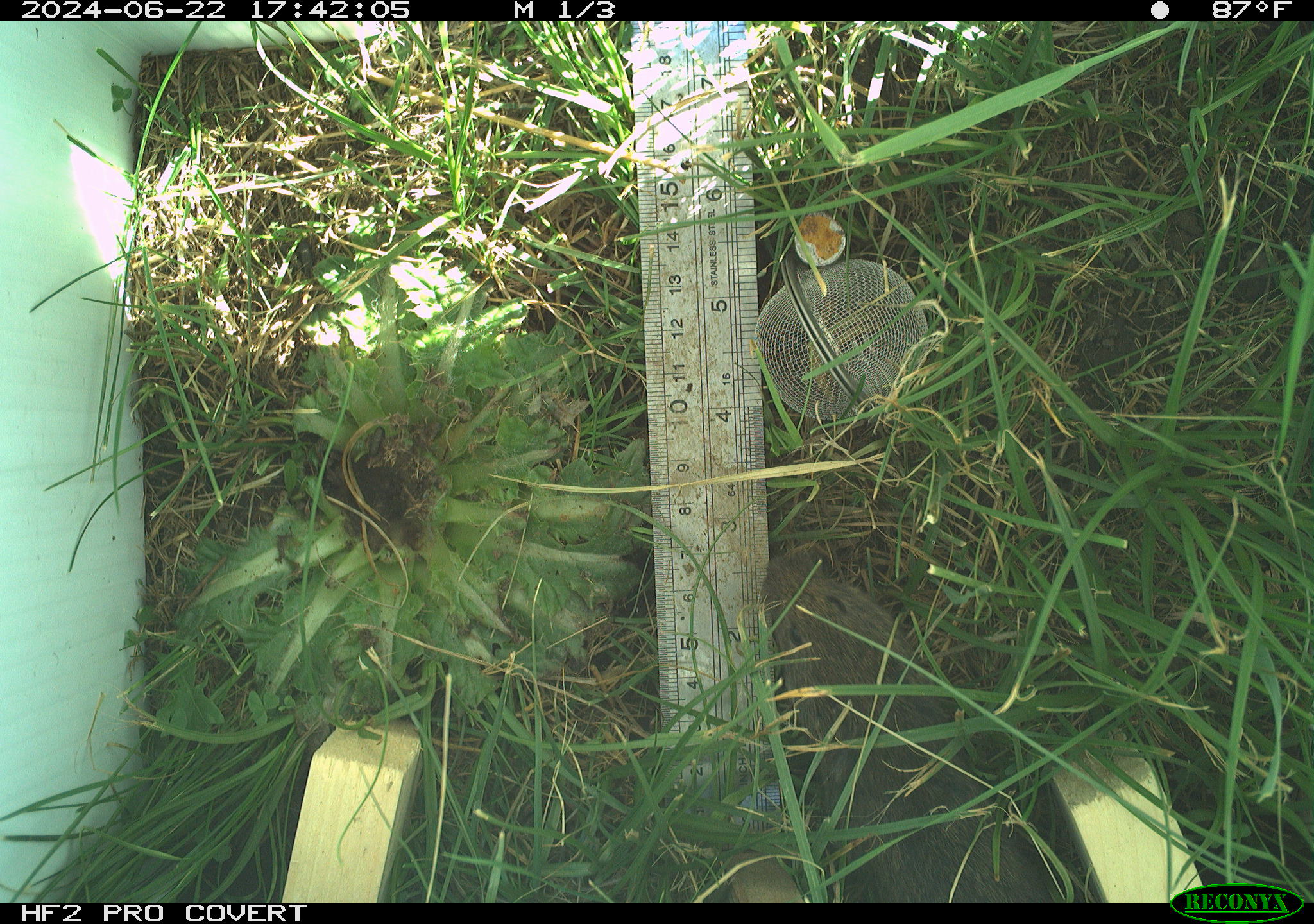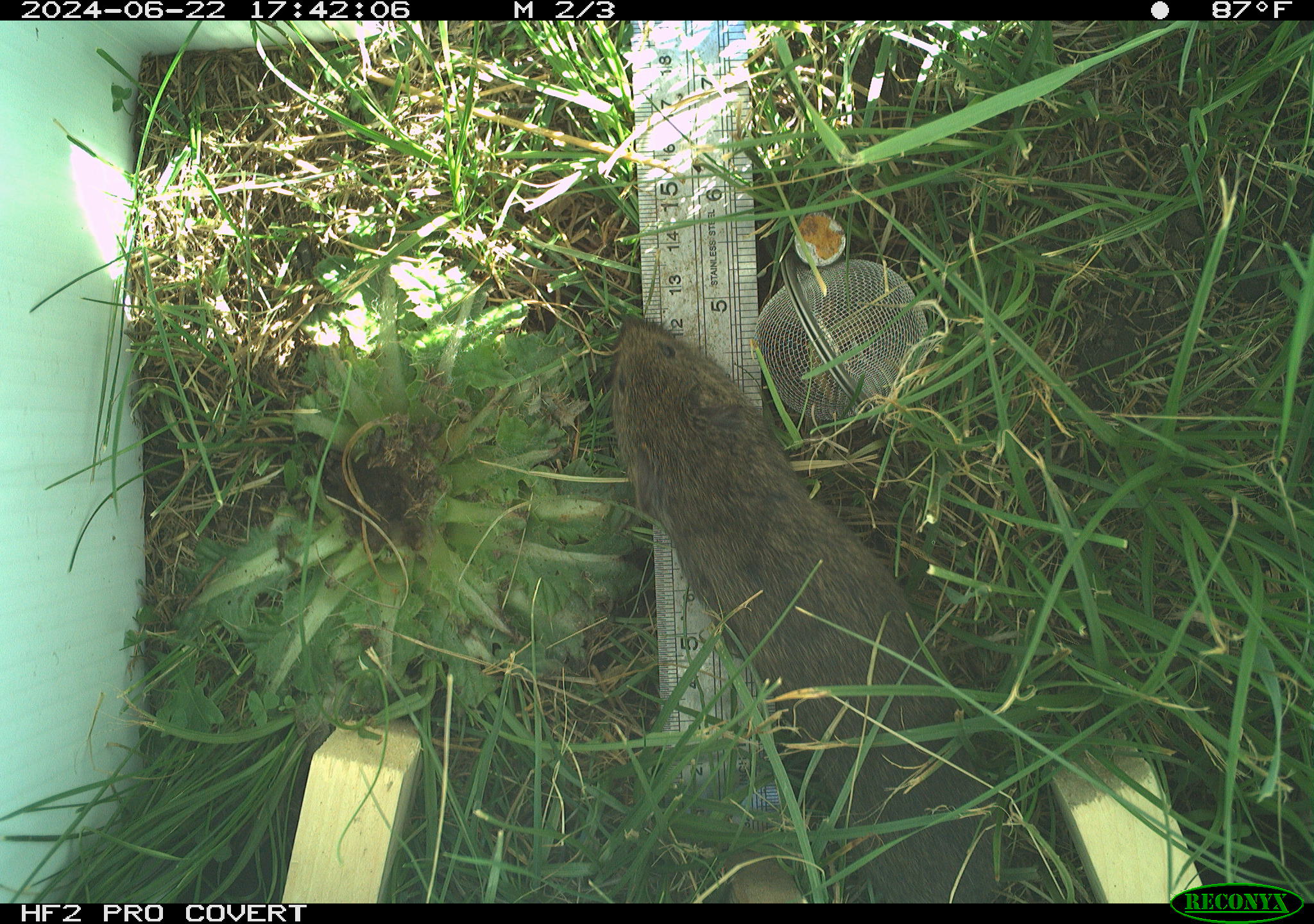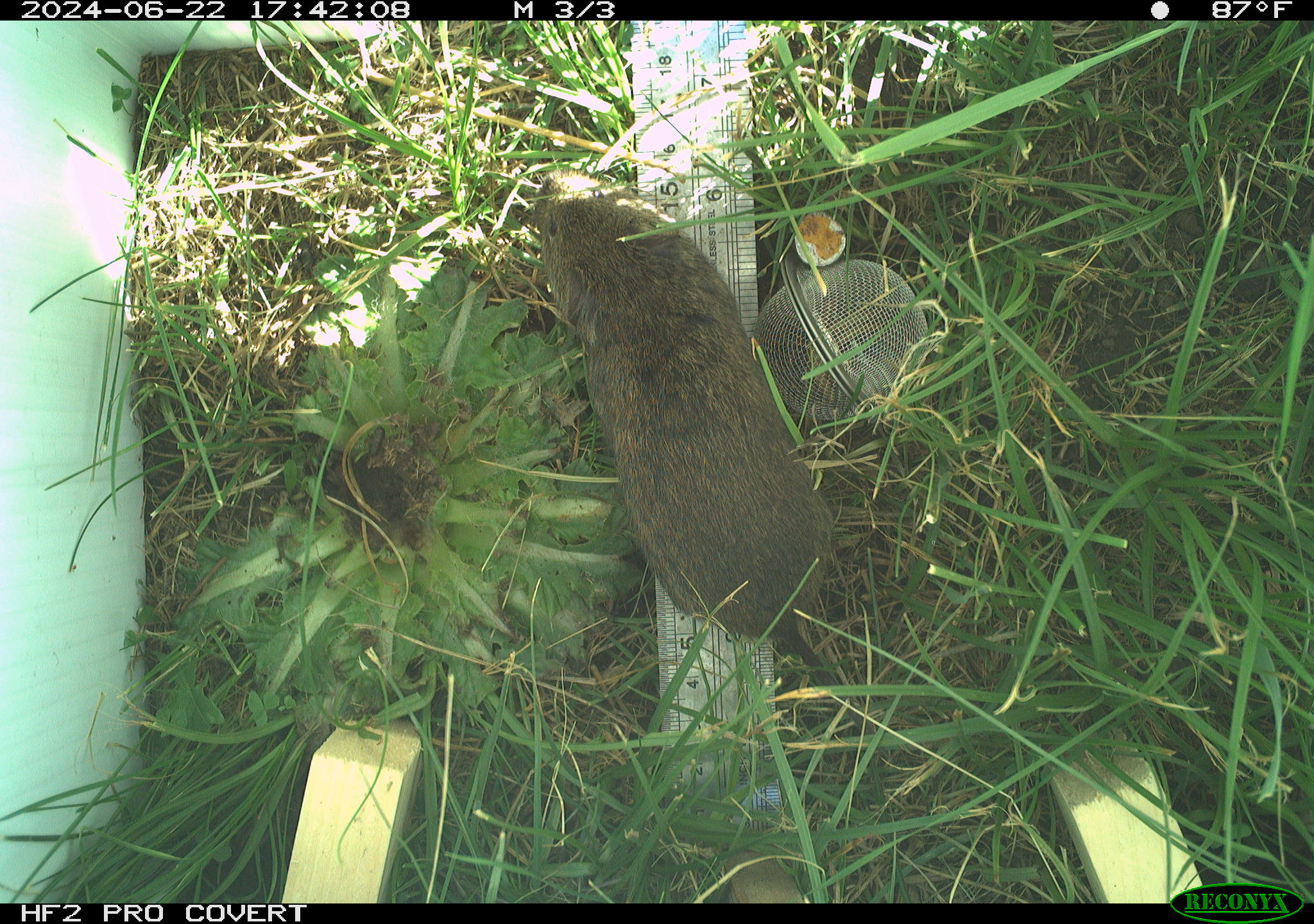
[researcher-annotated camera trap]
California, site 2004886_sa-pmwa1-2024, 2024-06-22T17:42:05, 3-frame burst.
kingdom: Animalia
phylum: Chordata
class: Mammalia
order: Rodentia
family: Cricetidae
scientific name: Arvicolinae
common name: voles, lemmings, and muskrats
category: arvicolinae subfamily